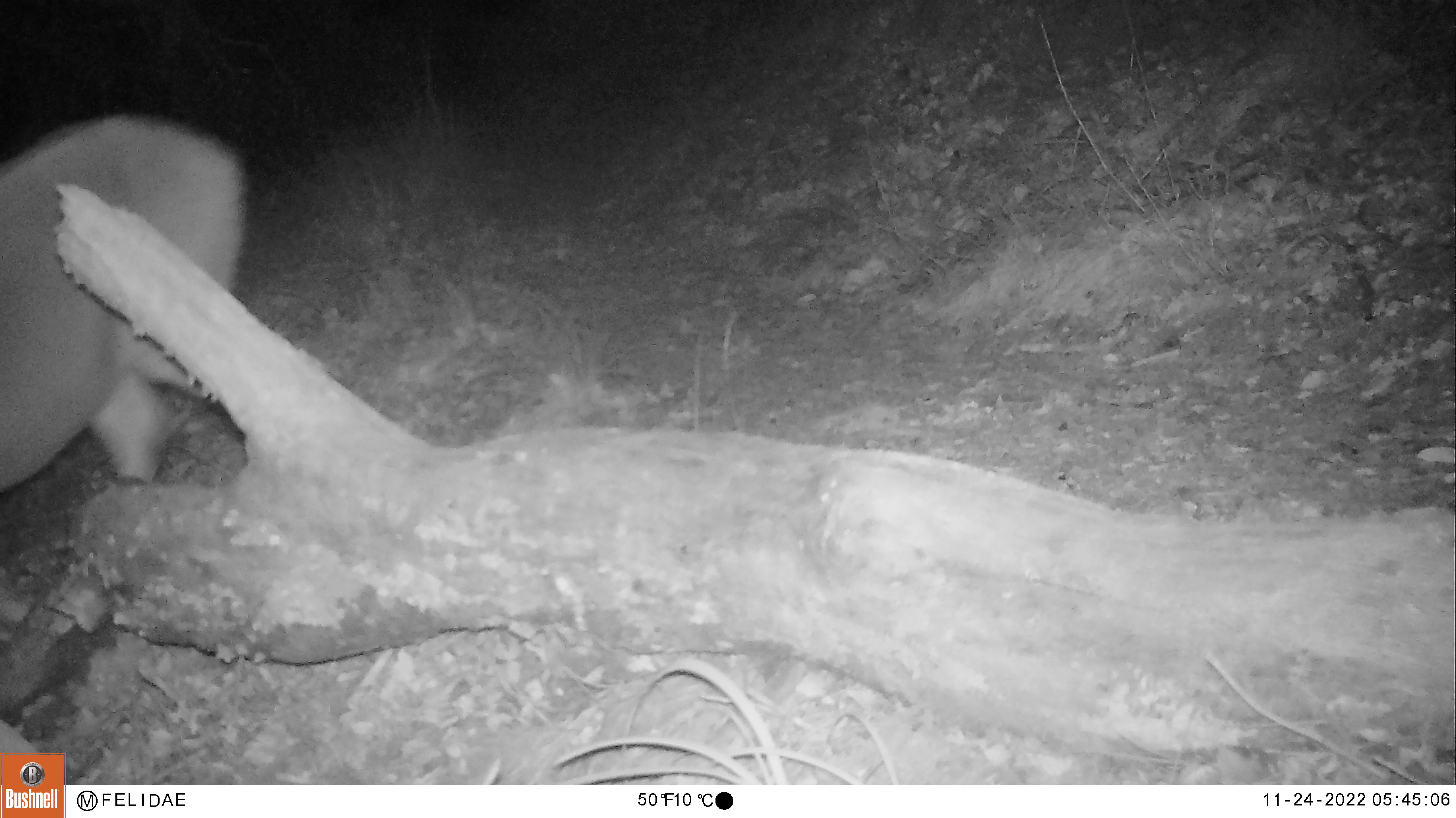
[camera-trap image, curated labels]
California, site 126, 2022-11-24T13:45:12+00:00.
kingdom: Animalia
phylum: Chordata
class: Mammalia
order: Artiodactyla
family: Cervidae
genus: Odocoileus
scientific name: Odocoileus hemionus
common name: mule deer